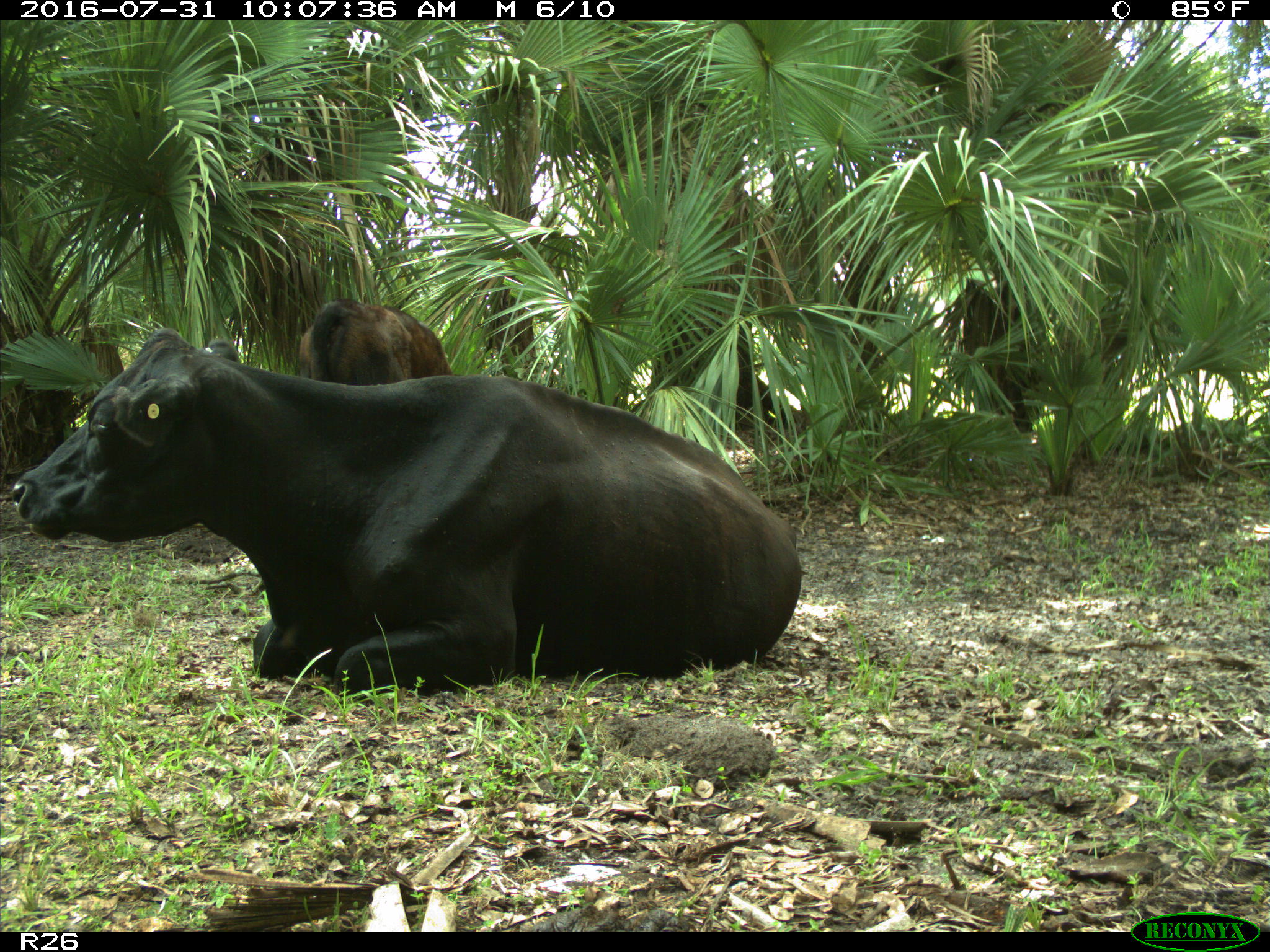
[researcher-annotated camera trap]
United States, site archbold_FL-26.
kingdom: Animalia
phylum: Chordata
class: Mammalia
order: Artiodactyla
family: Bovidae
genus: Bos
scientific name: Bos taurus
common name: domestic cow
Bos taurus (domestic cow).